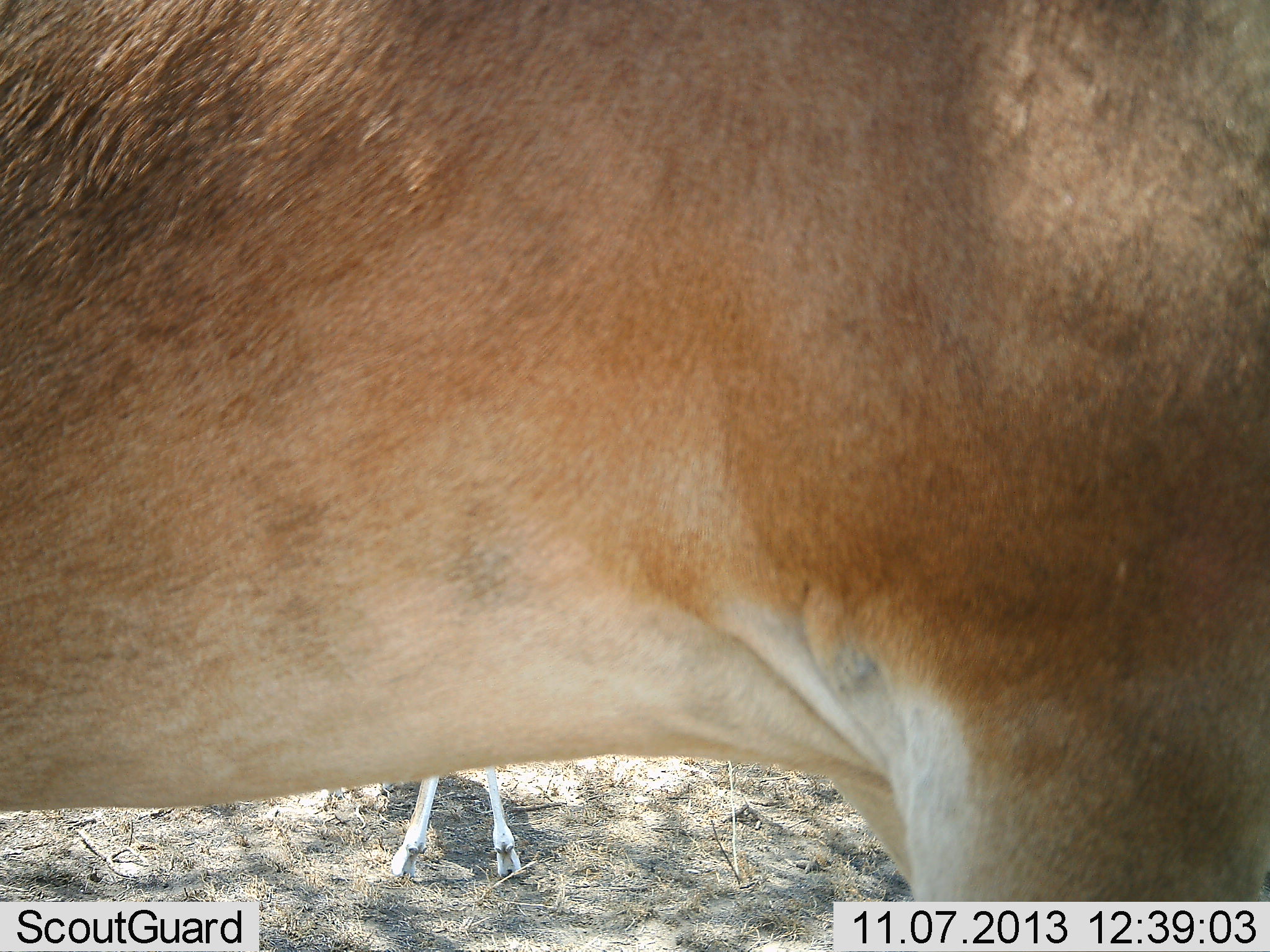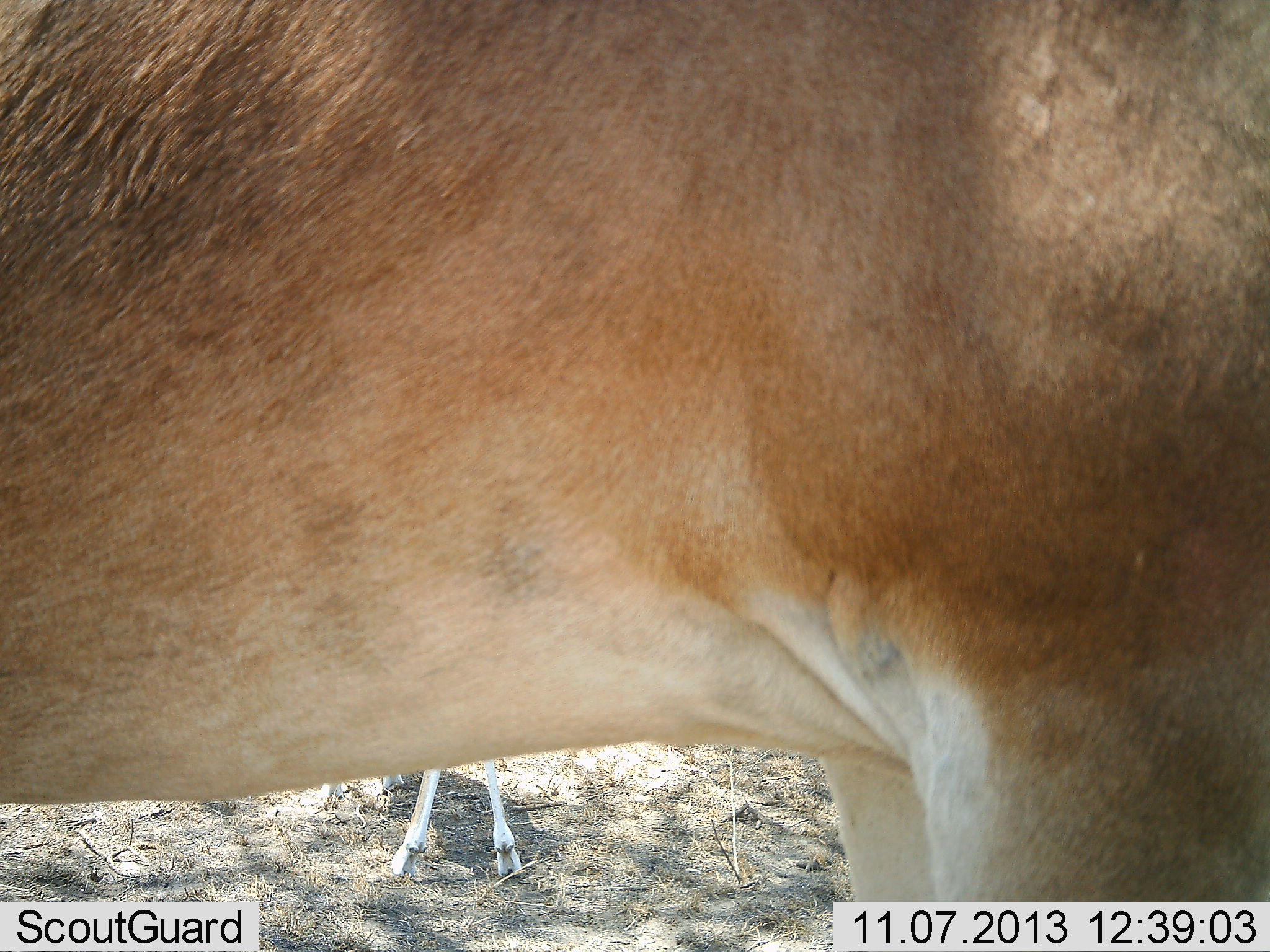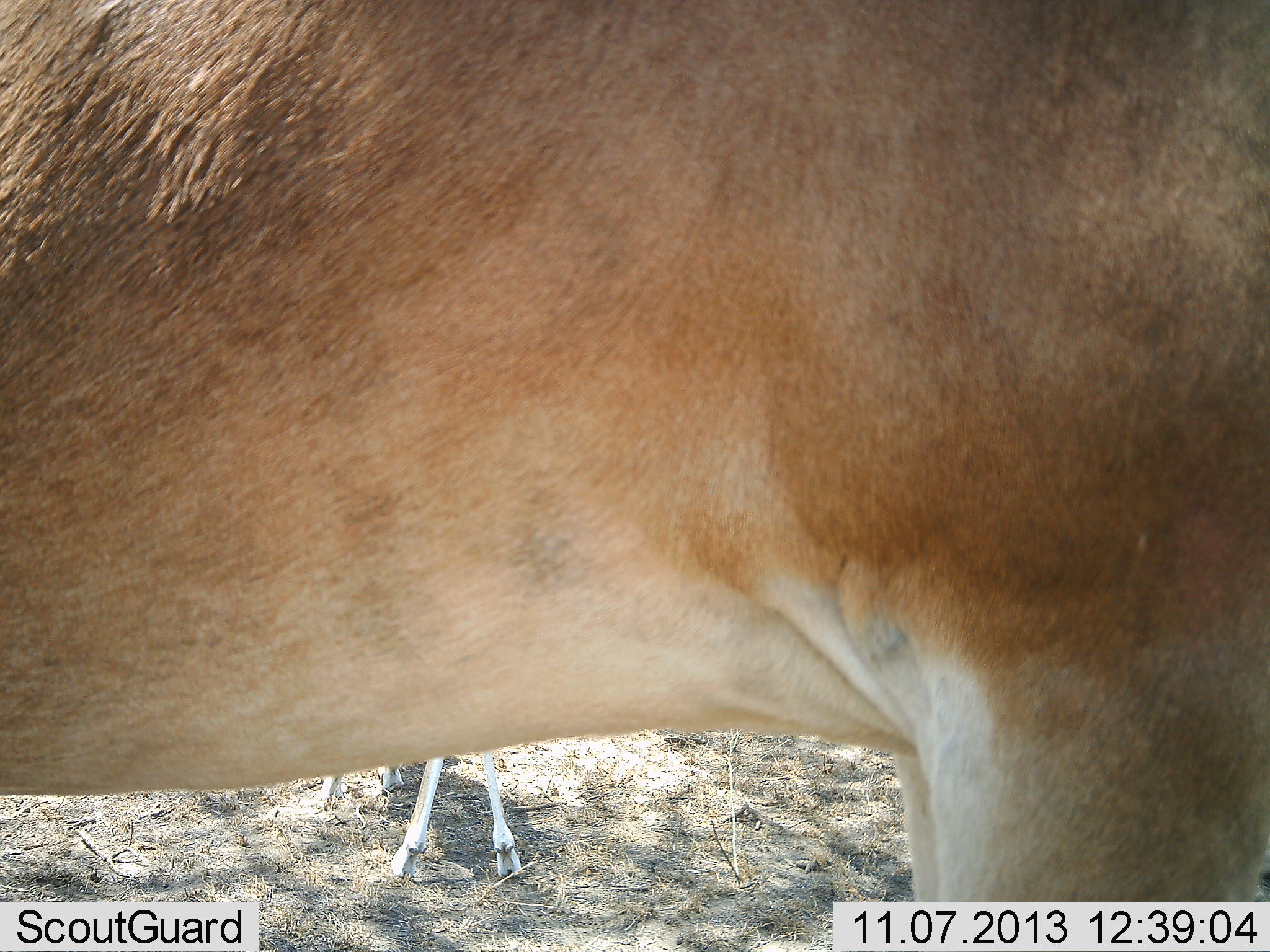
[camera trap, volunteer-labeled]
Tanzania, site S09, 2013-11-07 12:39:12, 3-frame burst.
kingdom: Animalia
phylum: Chordata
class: Mammalia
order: Artiodactyla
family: Bovidae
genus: Alcelaphus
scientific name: Alcelaphus buselaphus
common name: hartebeest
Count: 1.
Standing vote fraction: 100%.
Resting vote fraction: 0%.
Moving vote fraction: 0%.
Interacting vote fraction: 0%.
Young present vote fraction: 22%.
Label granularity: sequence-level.